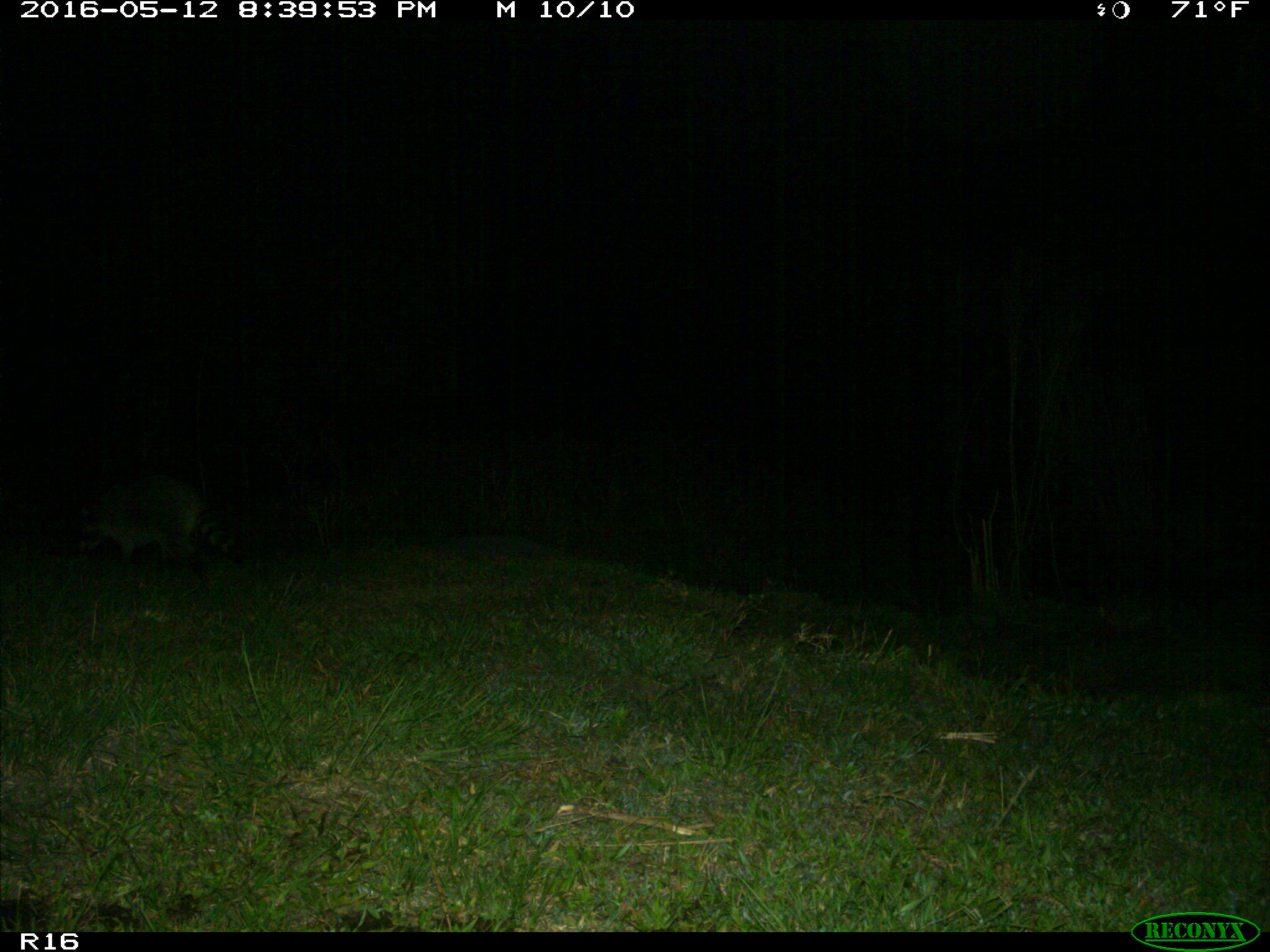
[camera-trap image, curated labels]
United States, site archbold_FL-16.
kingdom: Animalia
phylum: Chordata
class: Mammalia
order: Carnivora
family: Procyonidae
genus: Procyon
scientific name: Procyon lotor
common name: common raccoon